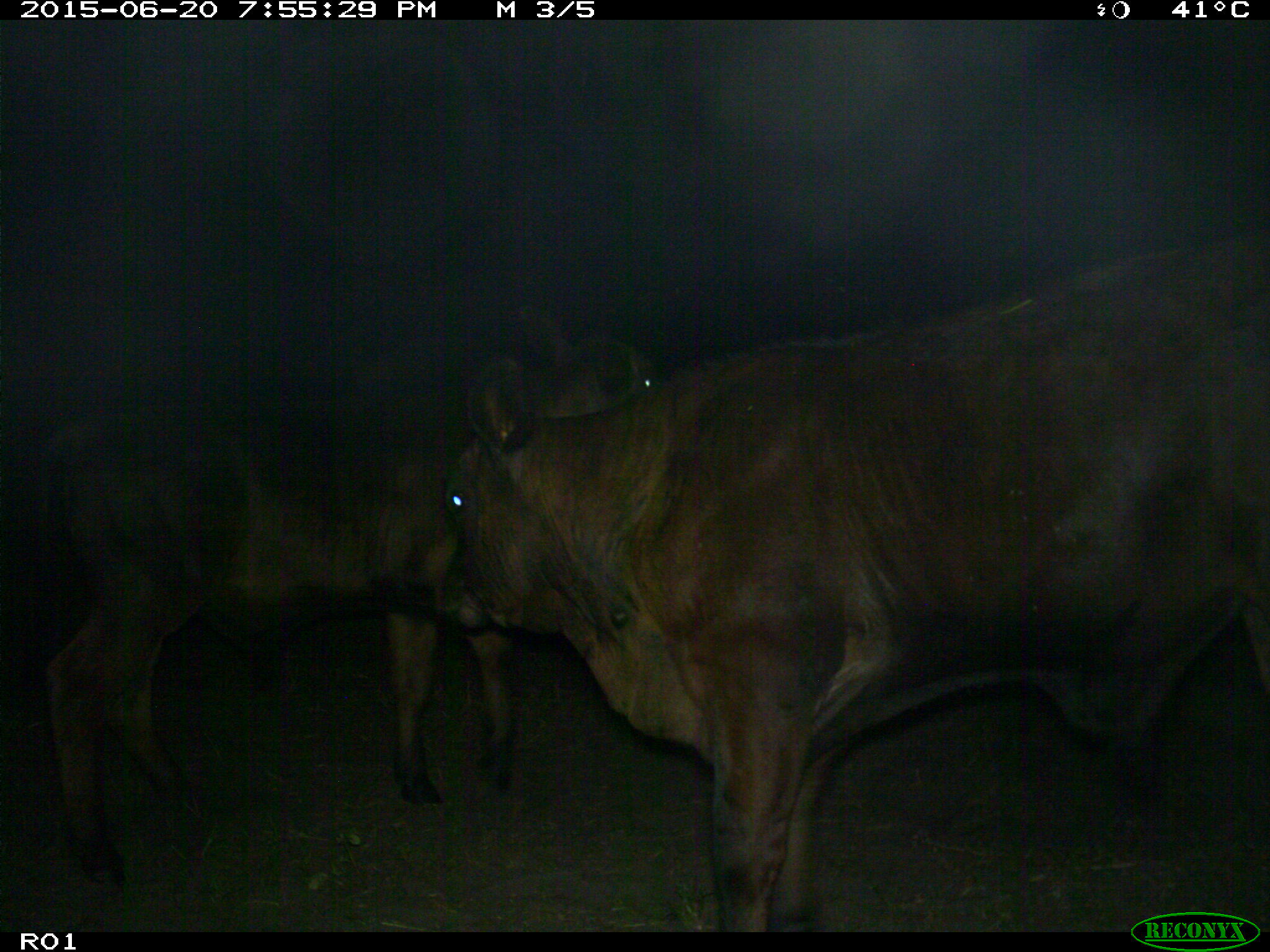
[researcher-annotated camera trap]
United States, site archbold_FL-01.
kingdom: Animalia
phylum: Chordata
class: Mammalia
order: Artiodactyla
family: Bovidae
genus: Bos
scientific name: Bos taurus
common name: domestic cow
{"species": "Bos taurus (domestic cow)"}